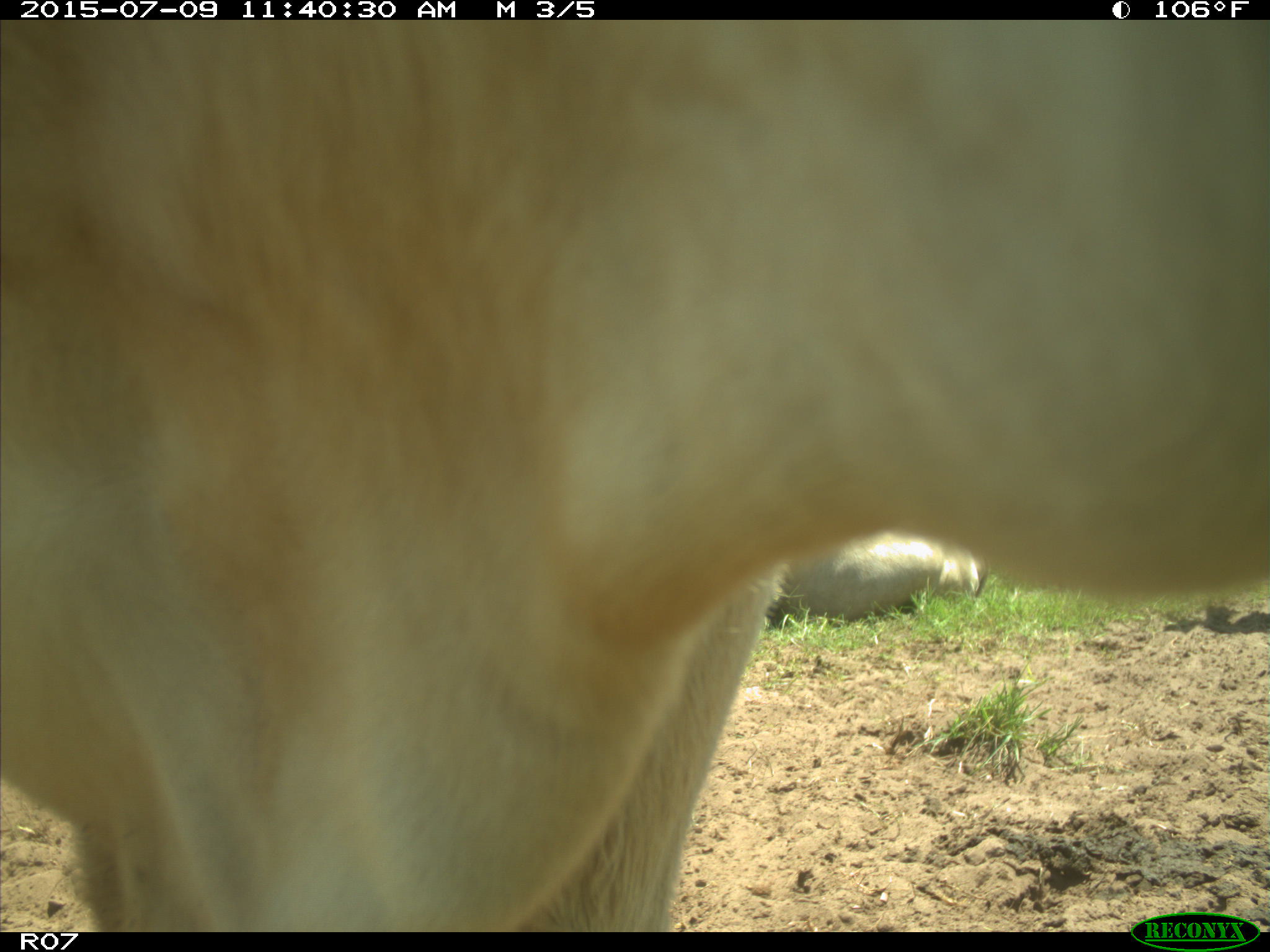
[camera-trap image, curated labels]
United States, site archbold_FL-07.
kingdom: Animalia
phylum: Chordata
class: Mammalia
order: Artiodactyla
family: Bovidae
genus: Bos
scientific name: Bos taurus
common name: domestic cow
Bos taurus (domestic cow).